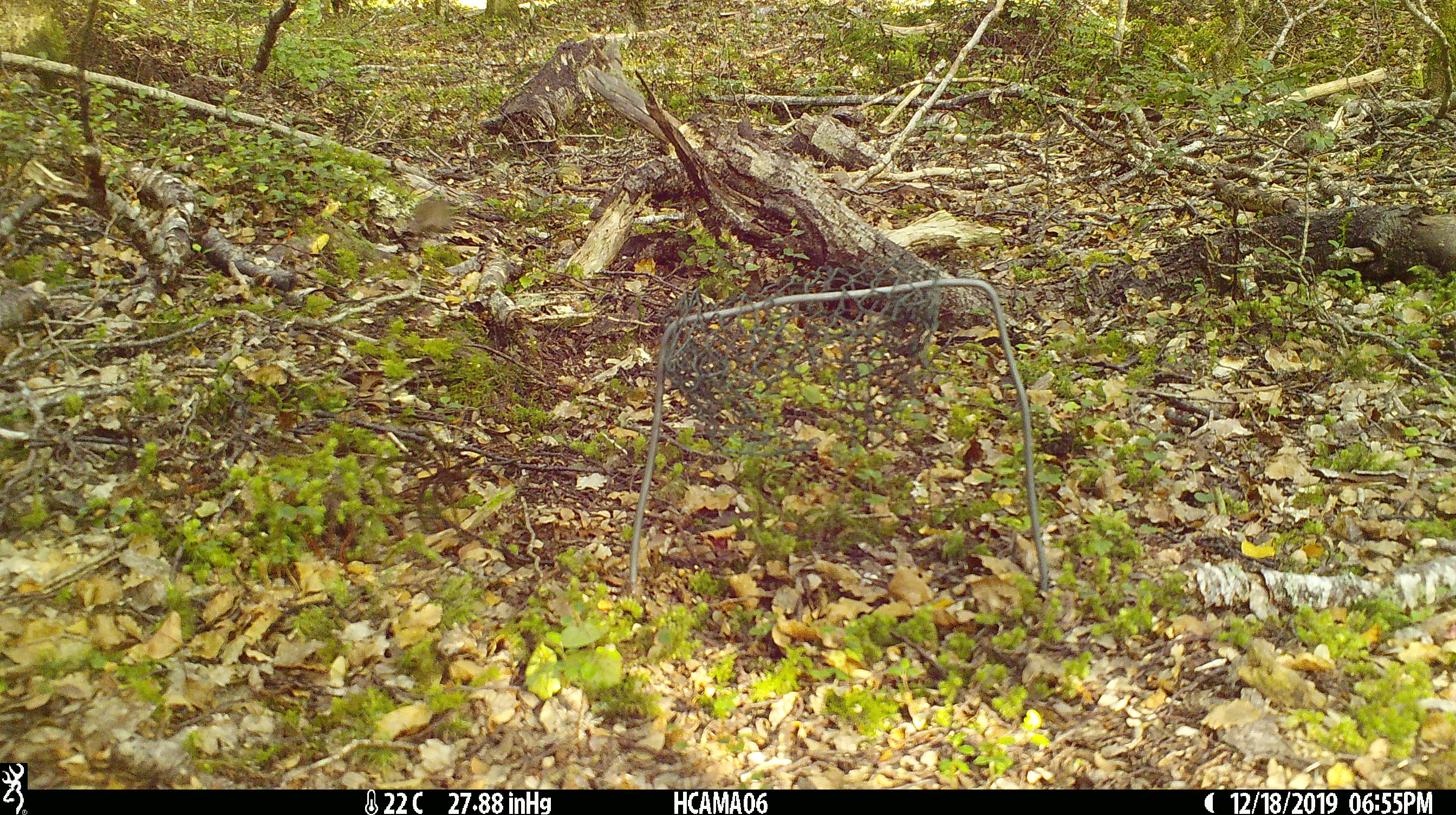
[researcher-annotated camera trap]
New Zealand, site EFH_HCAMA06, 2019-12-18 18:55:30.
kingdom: Animalia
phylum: Chordata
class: Mammalia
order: Rodentia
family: Muridae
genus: Mus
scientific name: Mus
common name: mouse